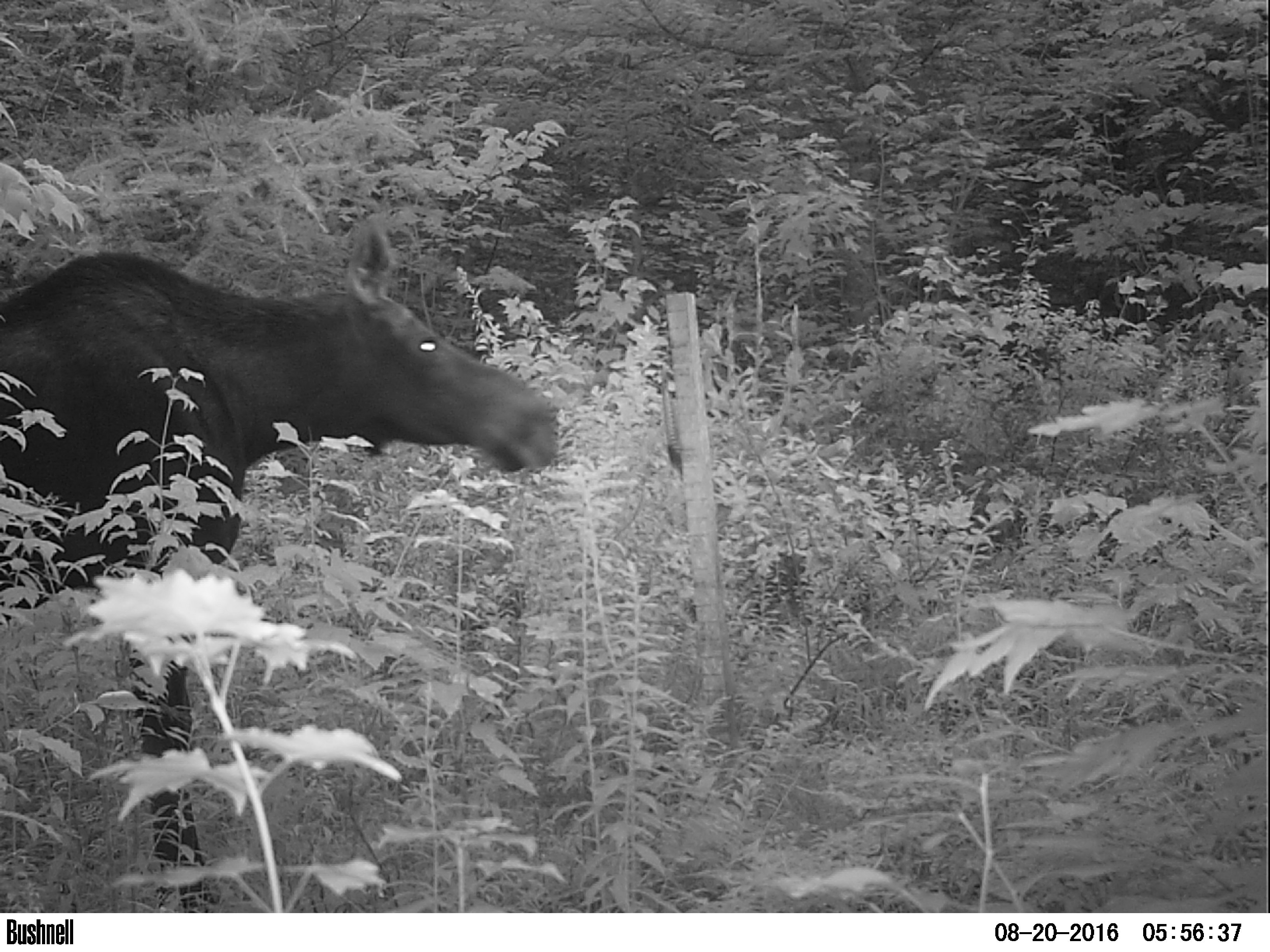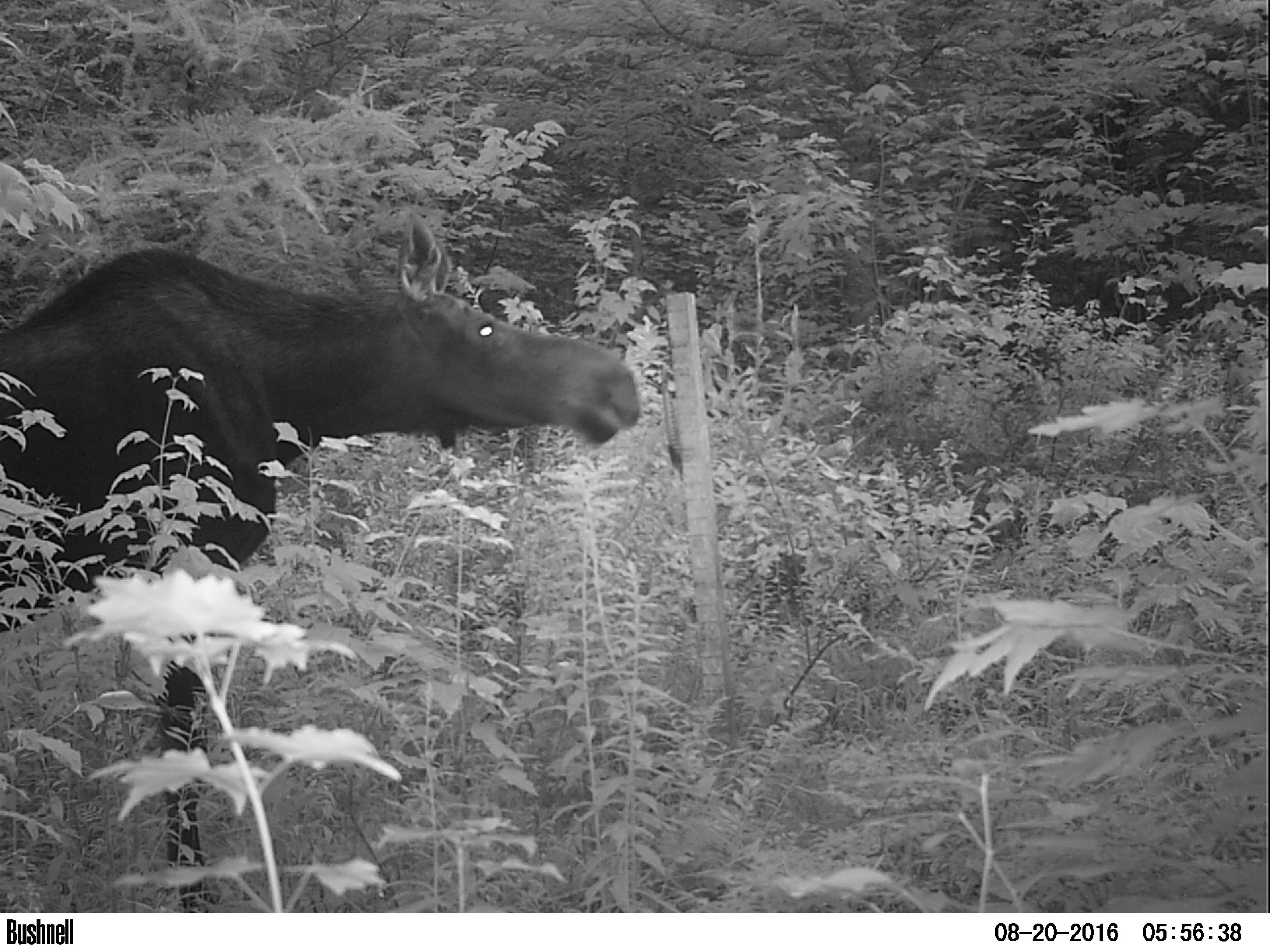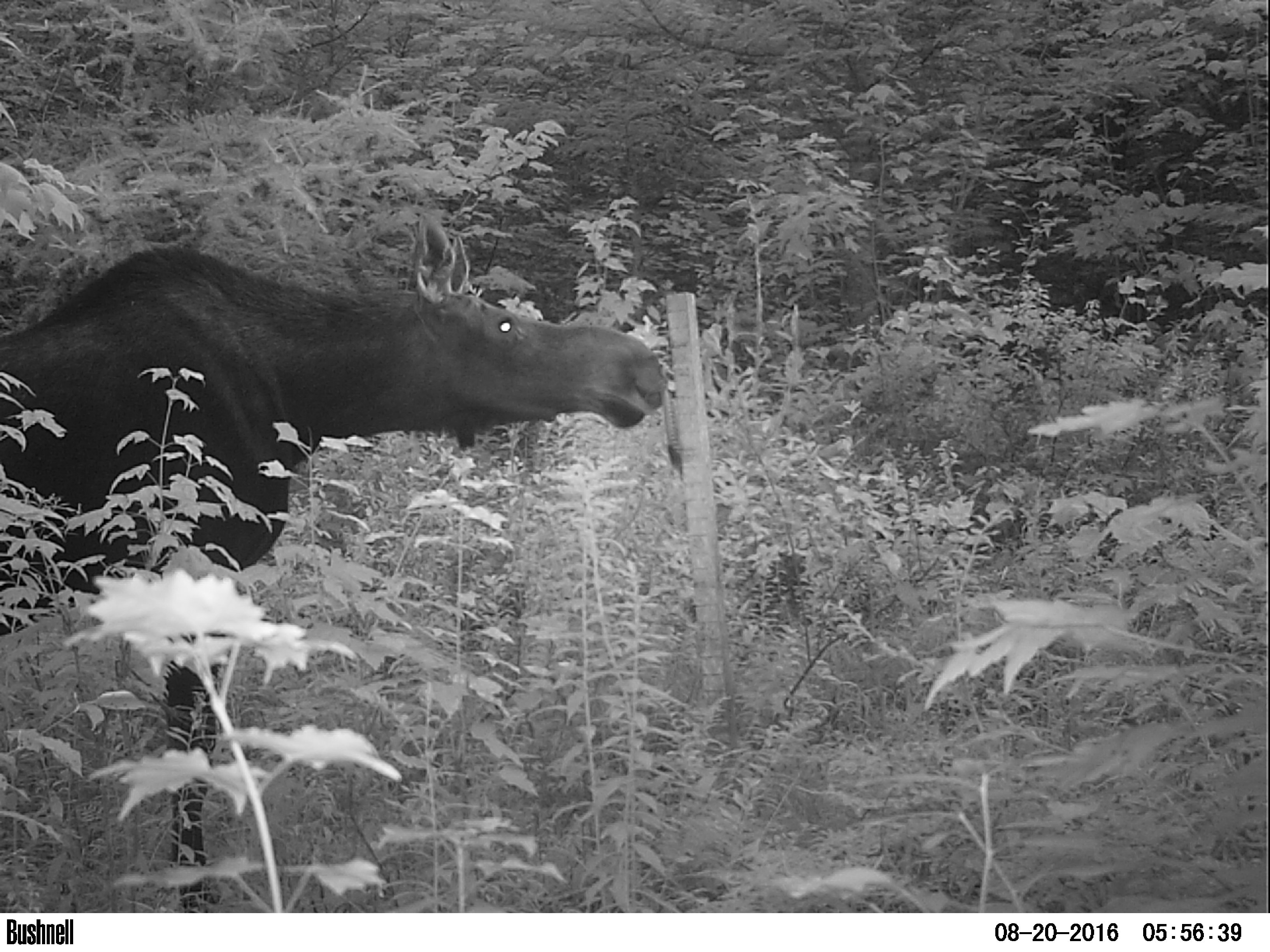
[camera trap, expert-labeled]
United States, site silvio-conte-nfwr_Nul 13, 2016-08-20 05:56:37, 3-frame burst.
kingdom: Animalia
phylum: Chordata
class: Mammalia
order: Artiodactyla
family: Cervidae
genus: Alces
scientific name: Alces alces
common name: moose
Moose (Alces alces).